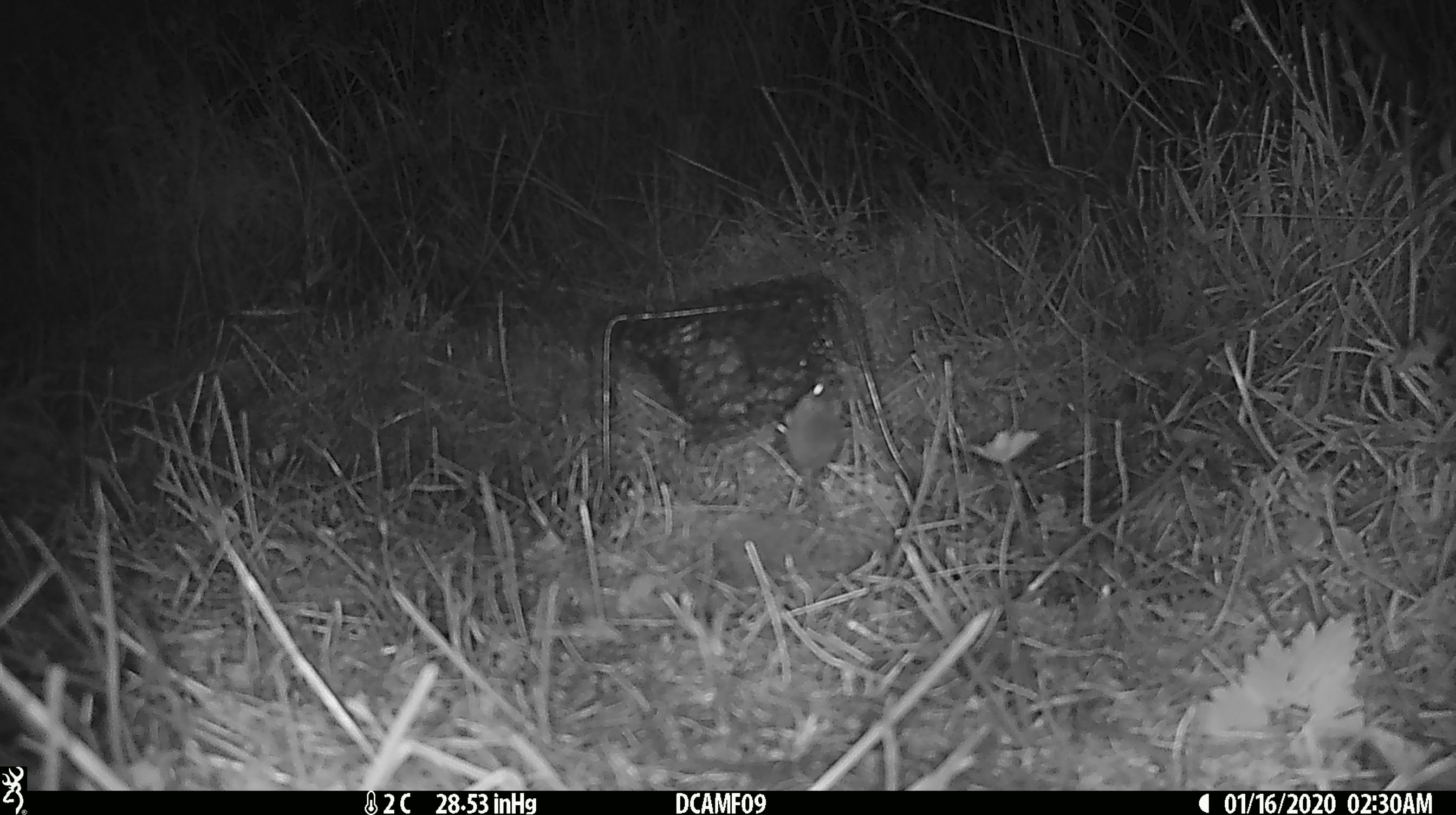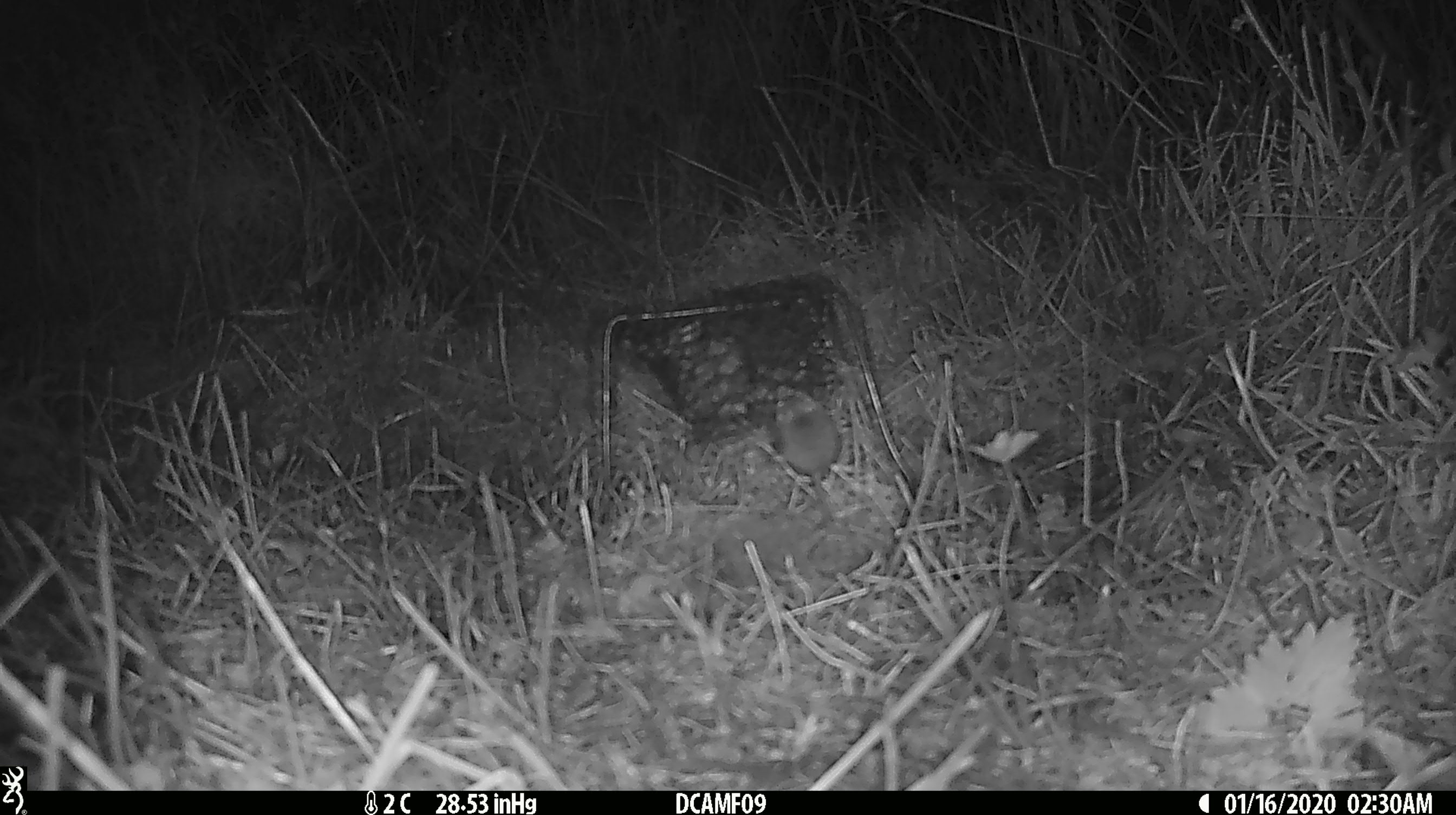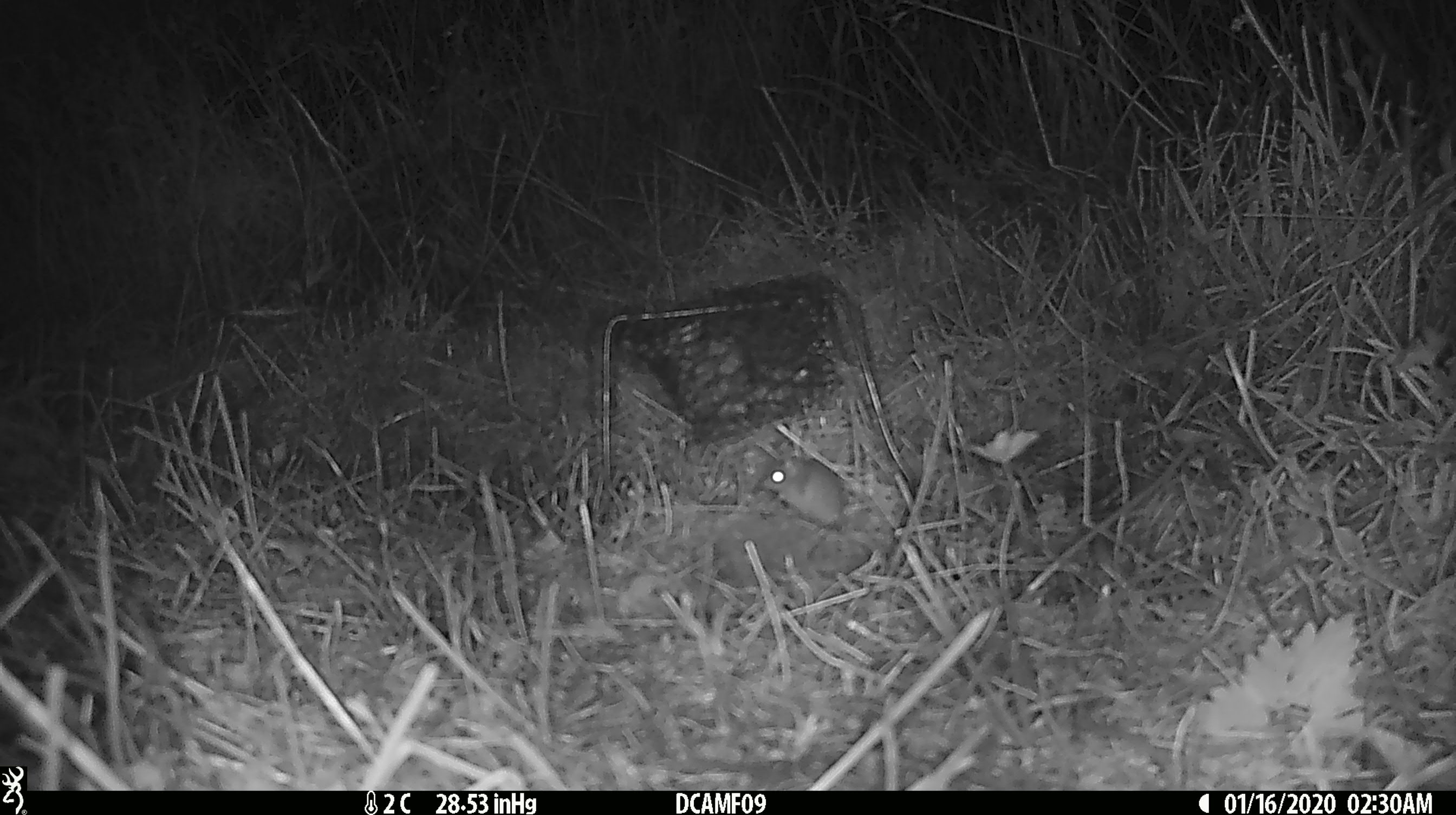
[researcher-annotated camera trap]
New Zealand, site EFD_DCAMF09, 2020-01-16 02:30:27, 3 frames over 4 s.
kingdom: Animalia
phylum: Chordata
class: Mammalia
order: Rodentia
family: Muridae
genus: Mus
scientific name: Mus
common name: mouse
Mouse (Mus).